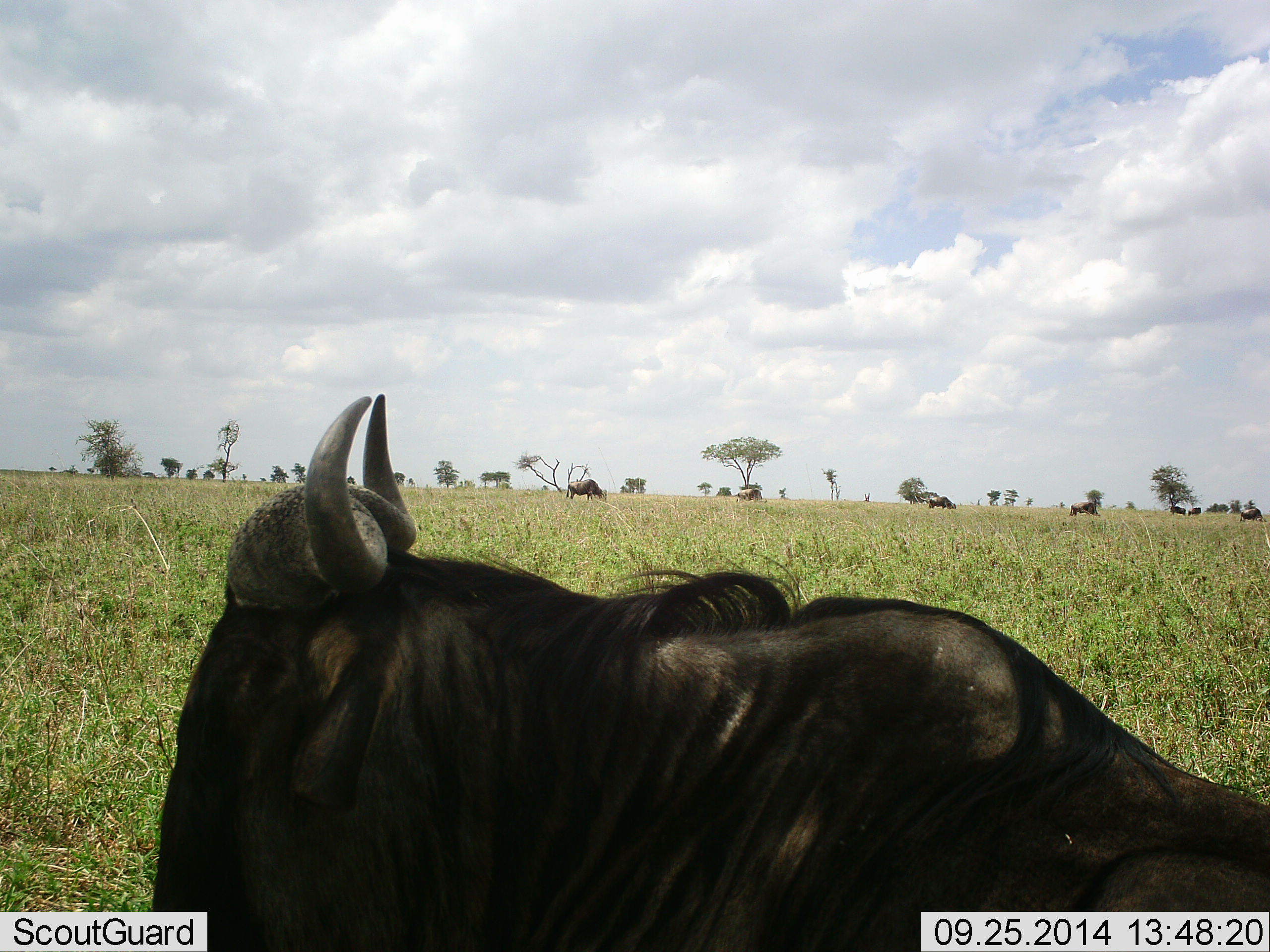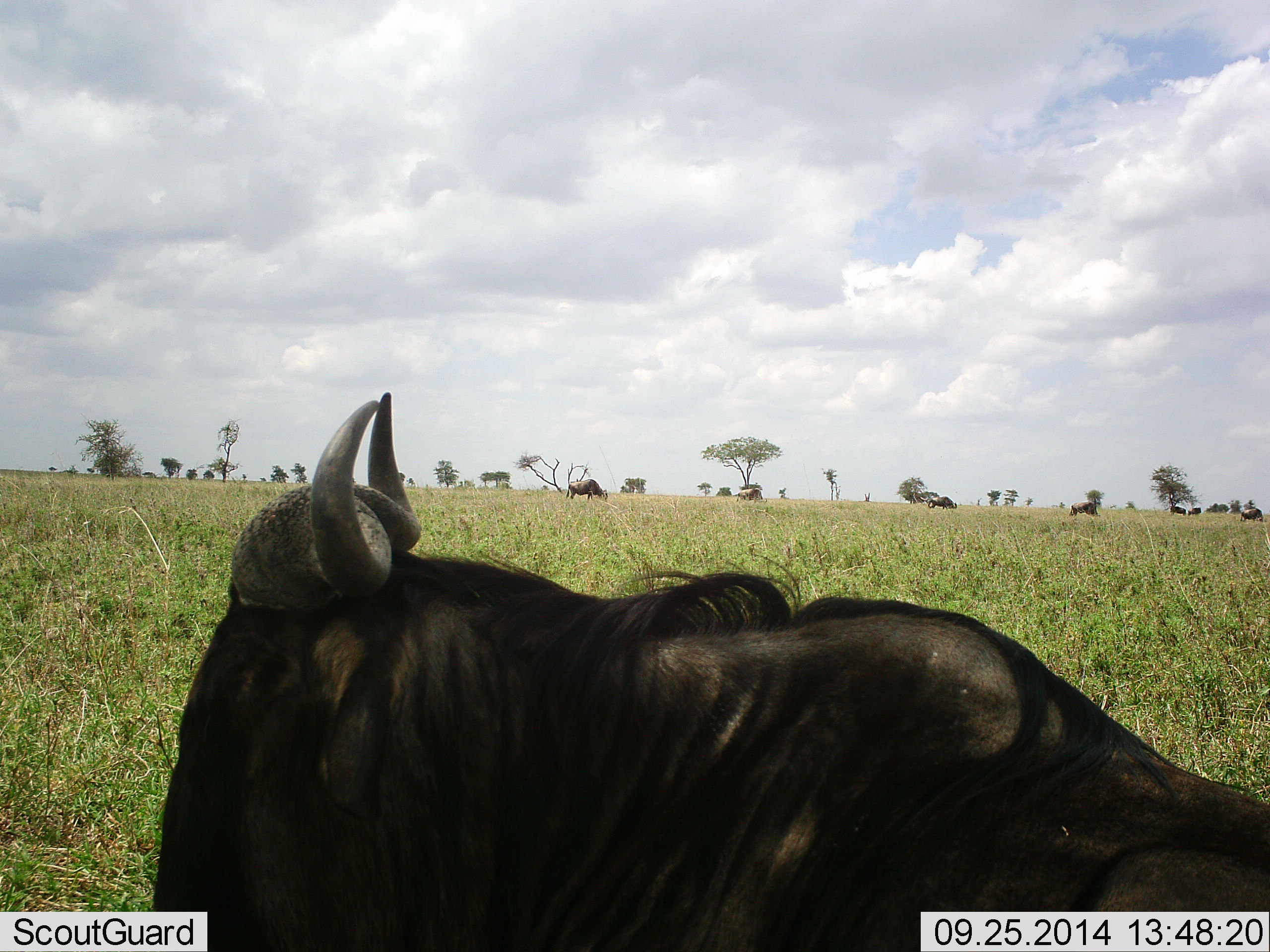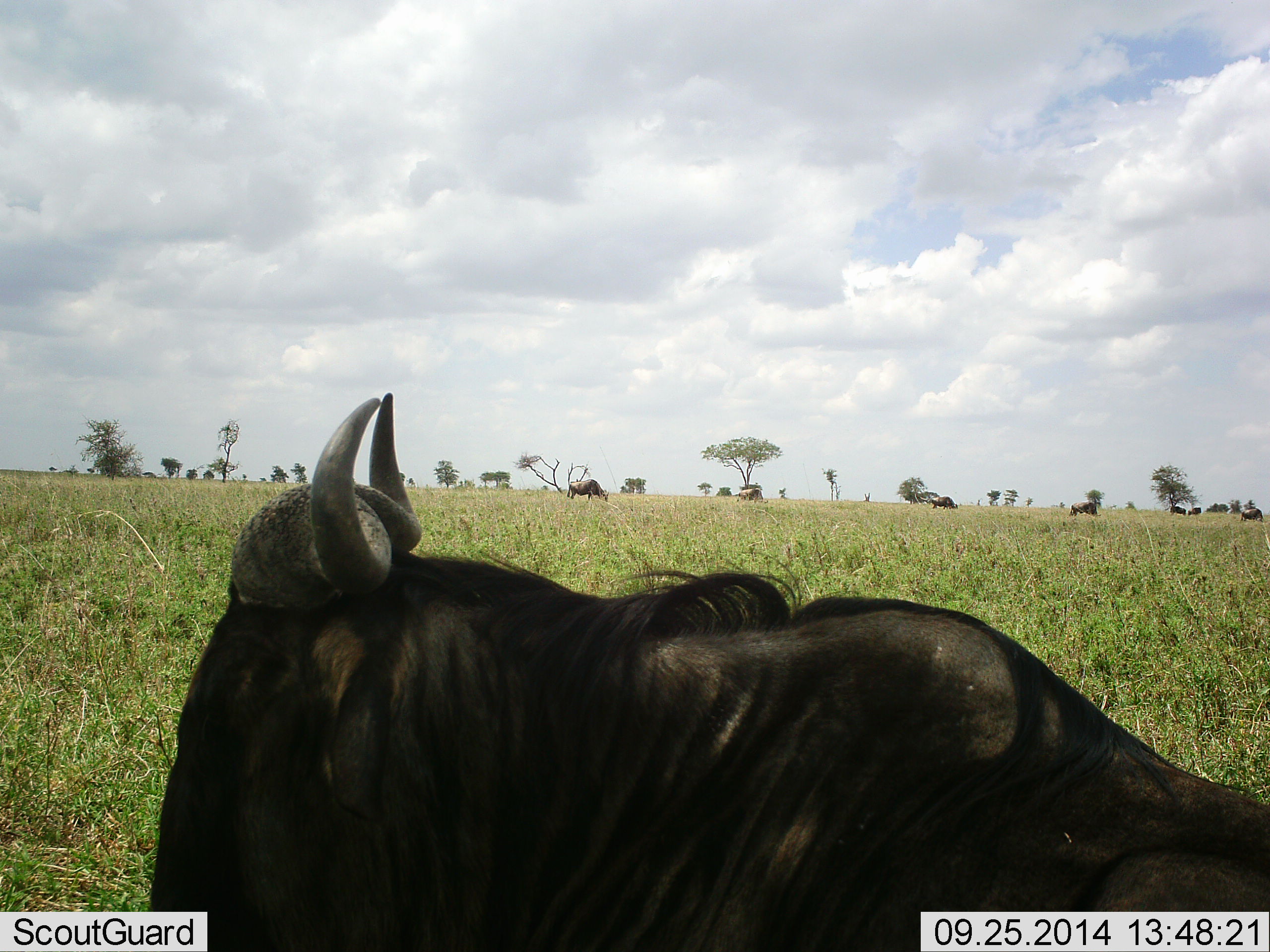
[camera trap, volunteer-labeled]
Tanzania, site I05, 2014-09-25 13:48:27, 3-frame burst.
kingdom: Animalia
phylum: Chordata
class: Mammalia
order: Artiodactyla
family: Bovidae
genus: Connochaetes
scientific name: Connochaetes taurinus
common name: blue wildebeest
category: wildebeest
Wildebeest (blue wildebeest) (Connochaetes taurinus), count 1. Behavior (volunteer vote fractions): standing 30%, resting 80%, moving 10%, interacting 0%. Young present (vote fraction): 0%. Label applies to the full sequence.